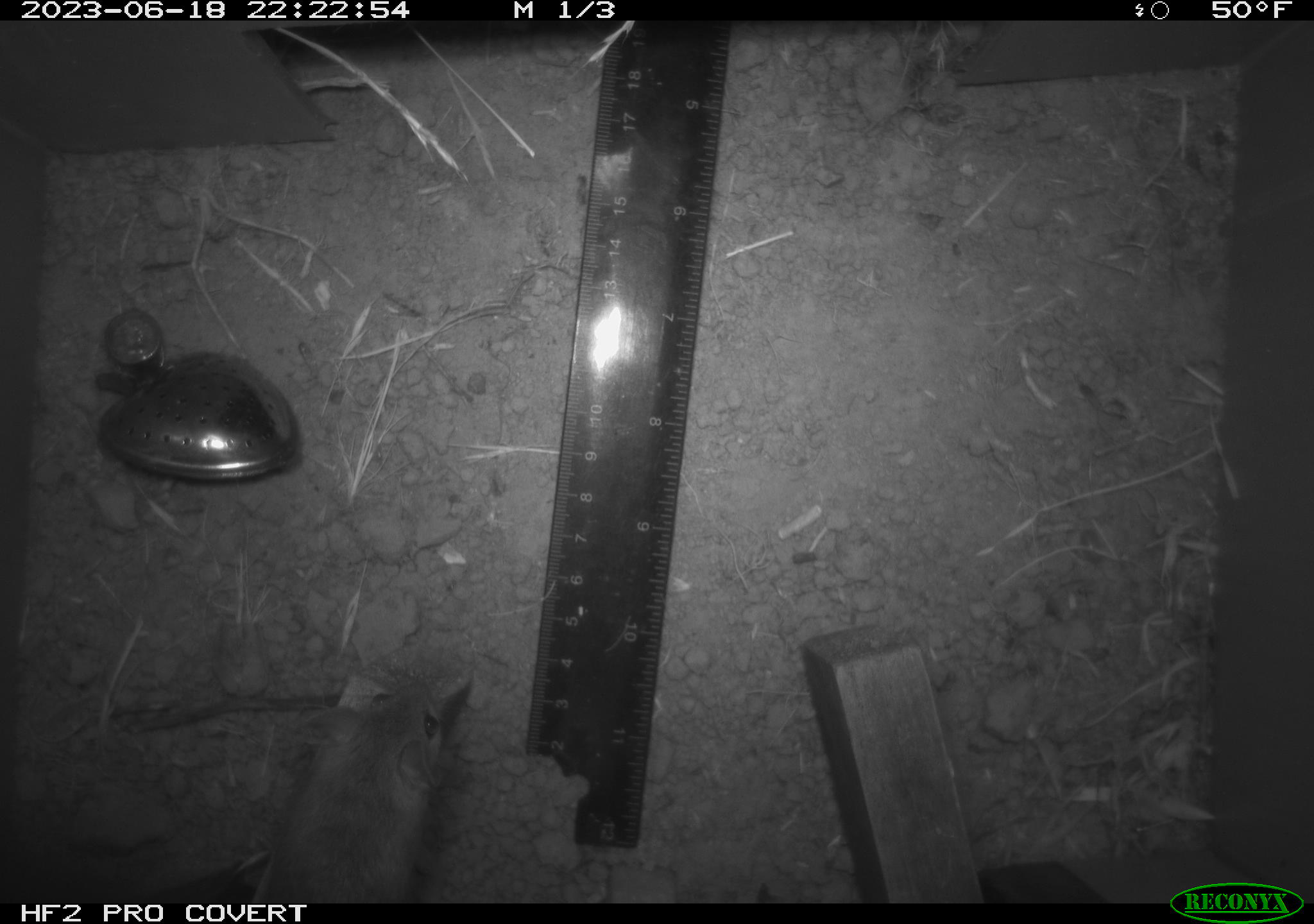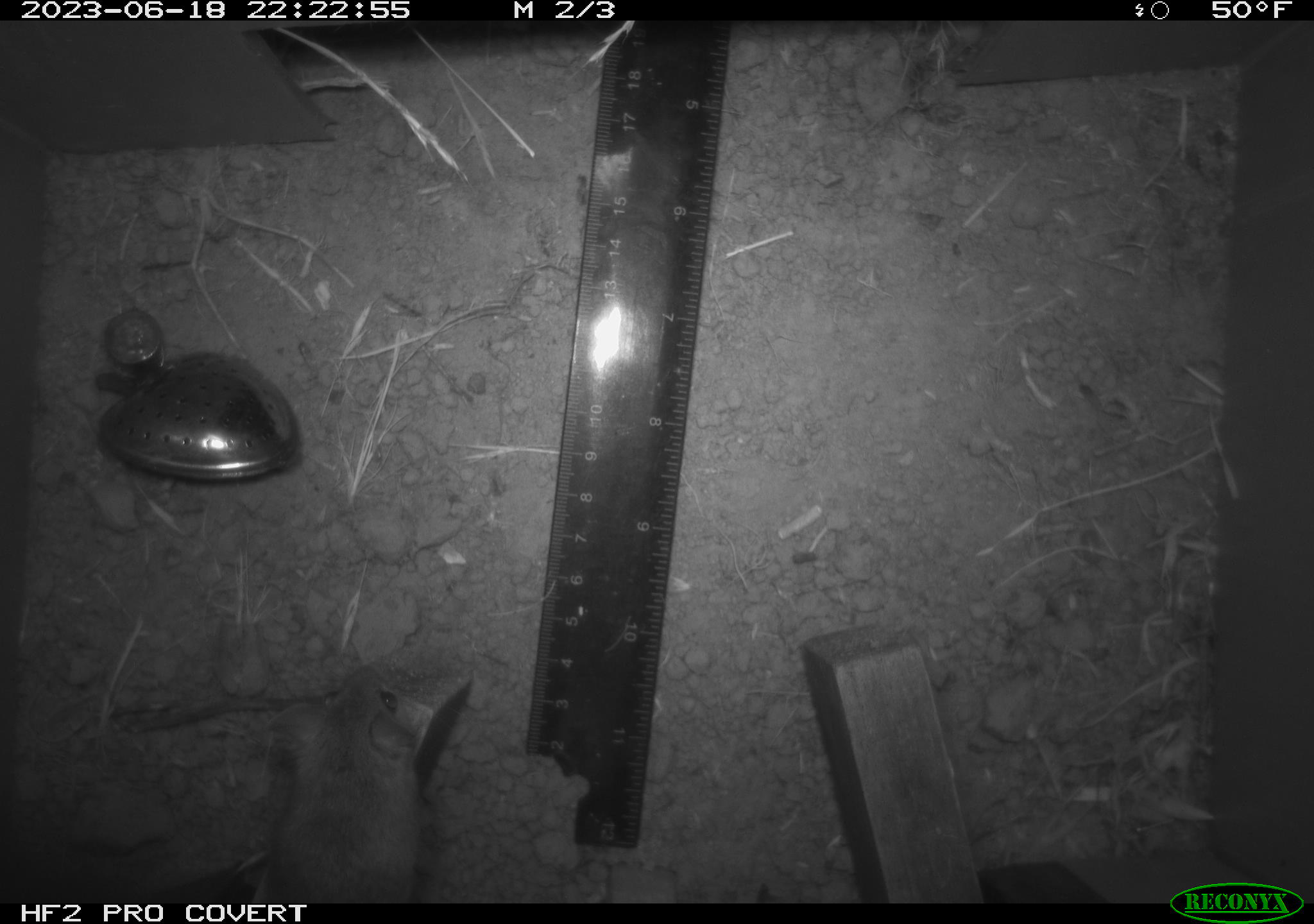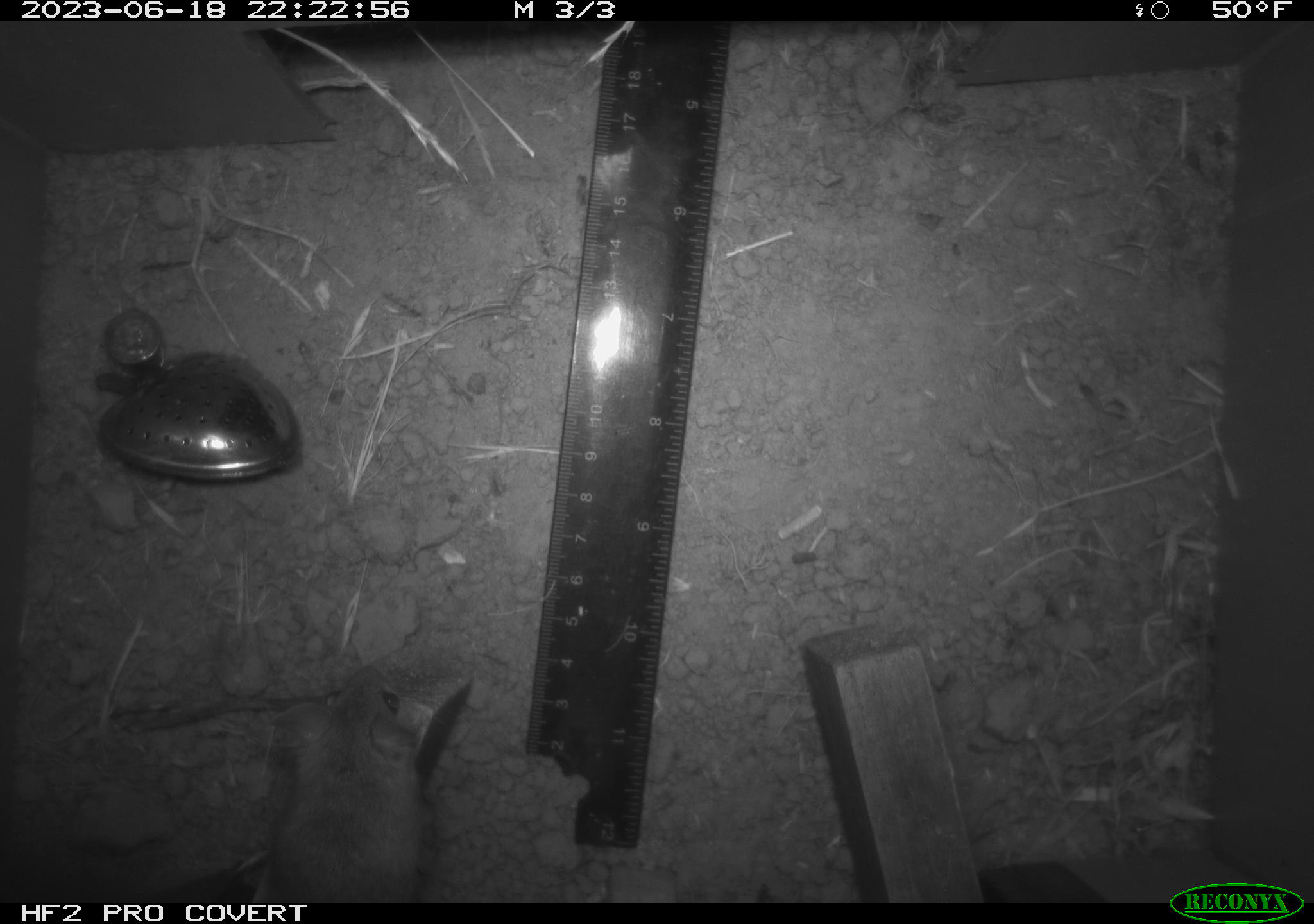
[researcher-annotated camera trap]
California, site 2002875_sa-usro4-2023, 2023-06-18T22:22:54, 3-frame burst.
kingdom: Animalia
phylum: Chordata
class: Mammalia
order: Rodentia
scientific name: Rodentia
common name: mouse species